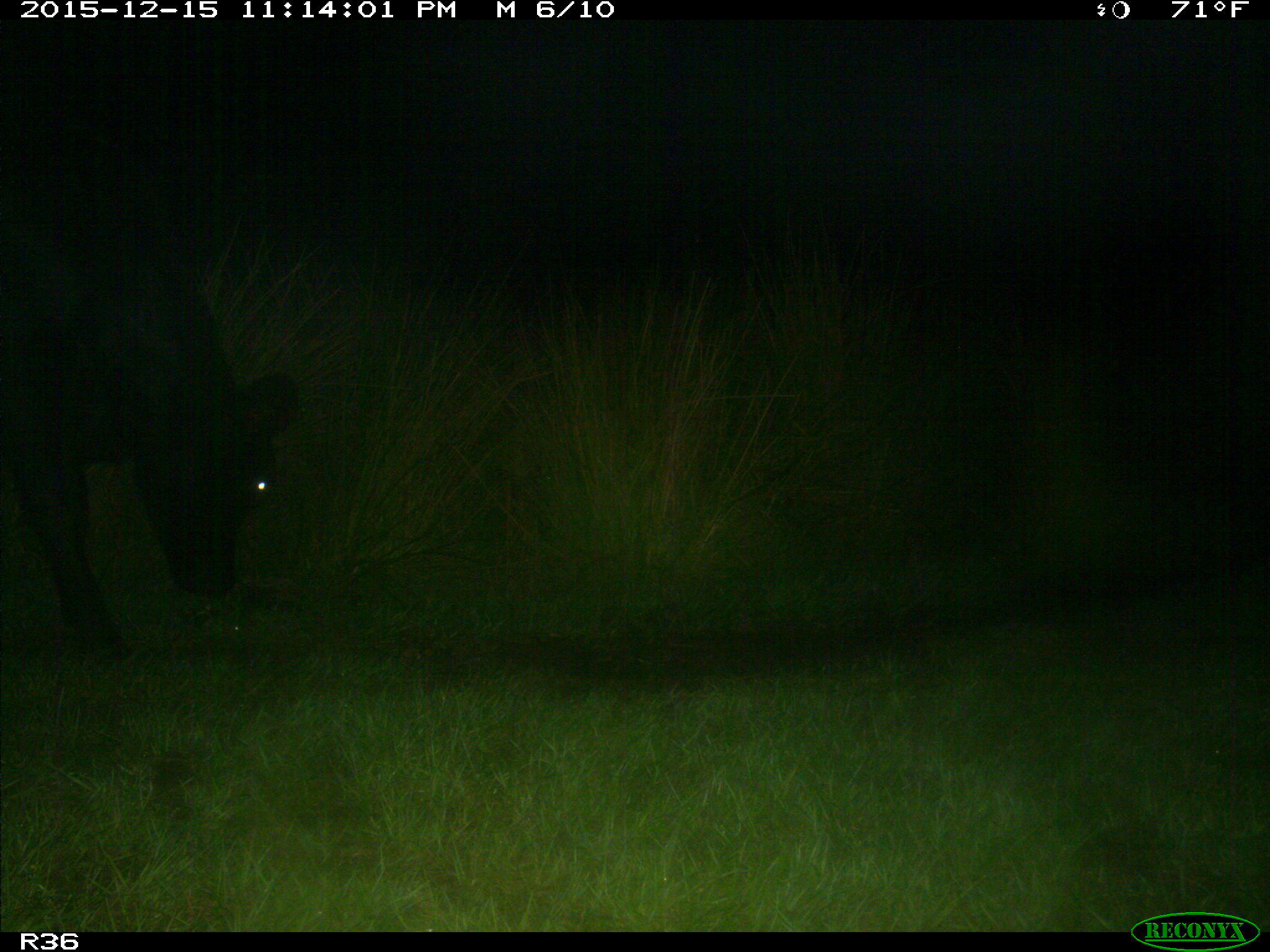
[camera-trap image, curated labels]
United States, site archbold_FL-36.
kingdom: Animalia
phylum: Chordata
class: Mammalia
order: Artiodactyla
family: Bovidae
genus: Bos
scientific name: Bos taurus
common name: domestic cow